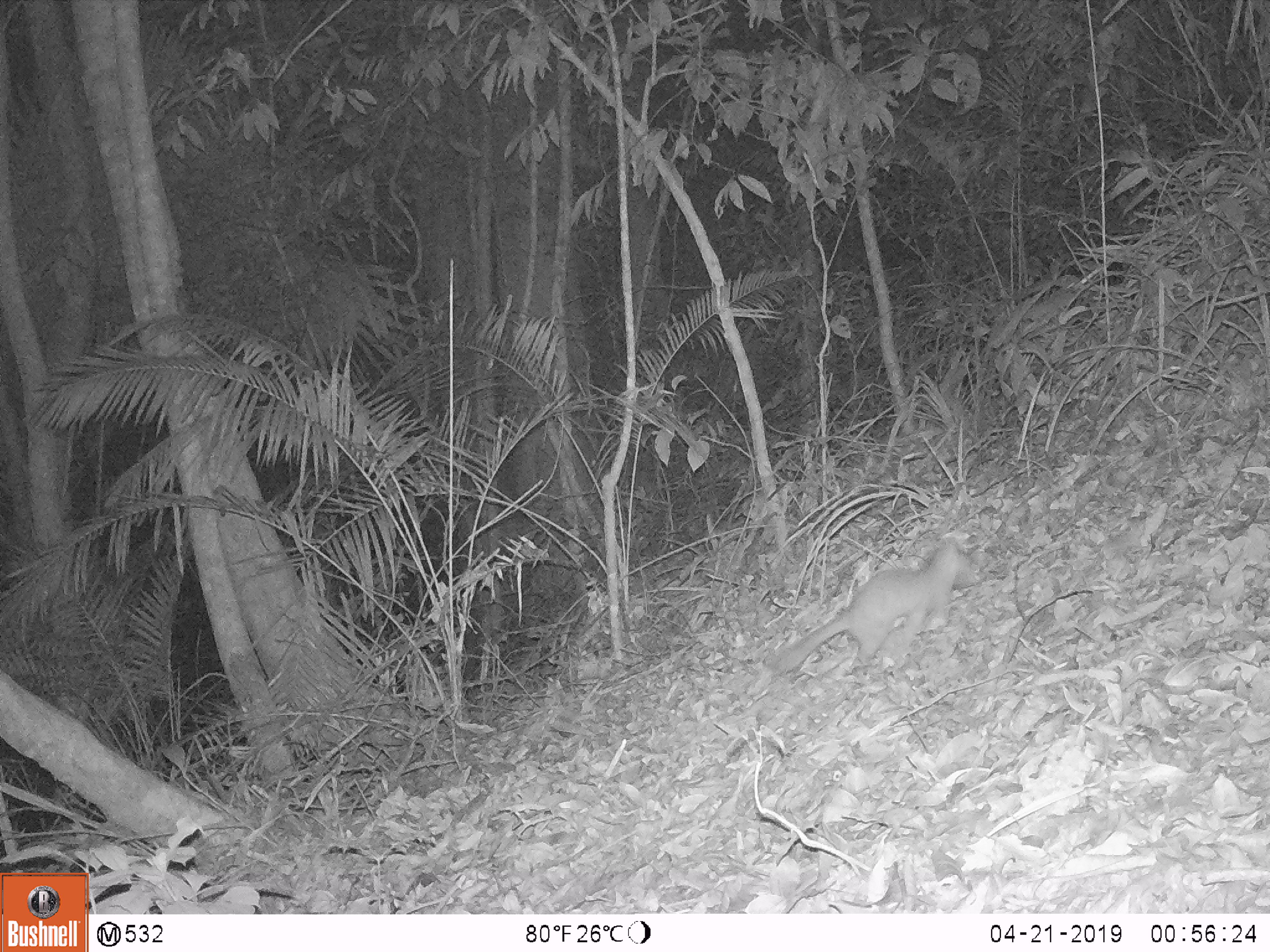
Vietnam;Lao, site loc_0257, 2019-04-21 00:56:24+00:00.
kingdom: Animalia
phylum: Chordata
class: Mammalia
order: Carnivora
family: Mustelidae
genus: Melogale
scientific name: Melogale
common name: ferret badger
Ferret badger (Melogale). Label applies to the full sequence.